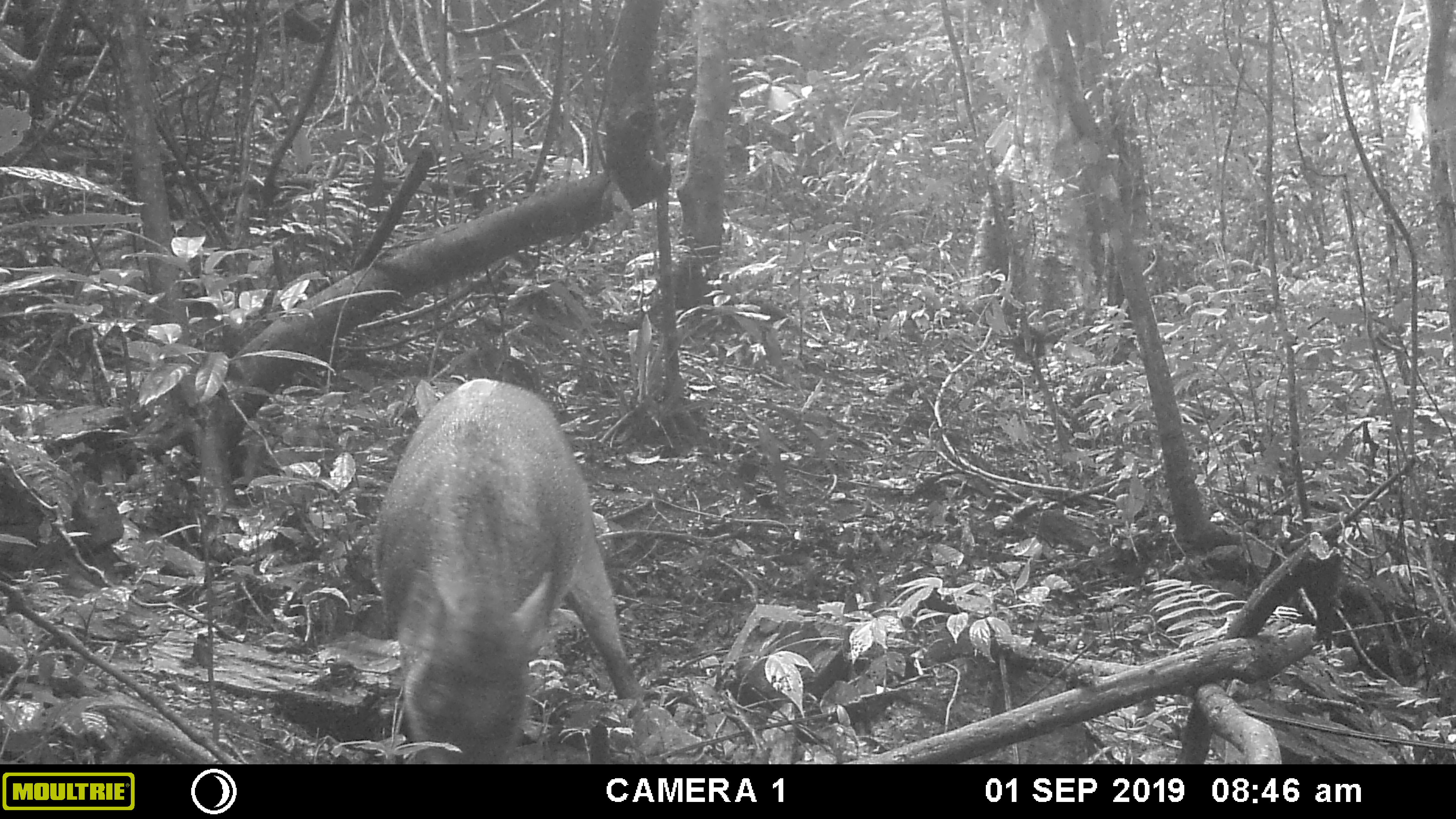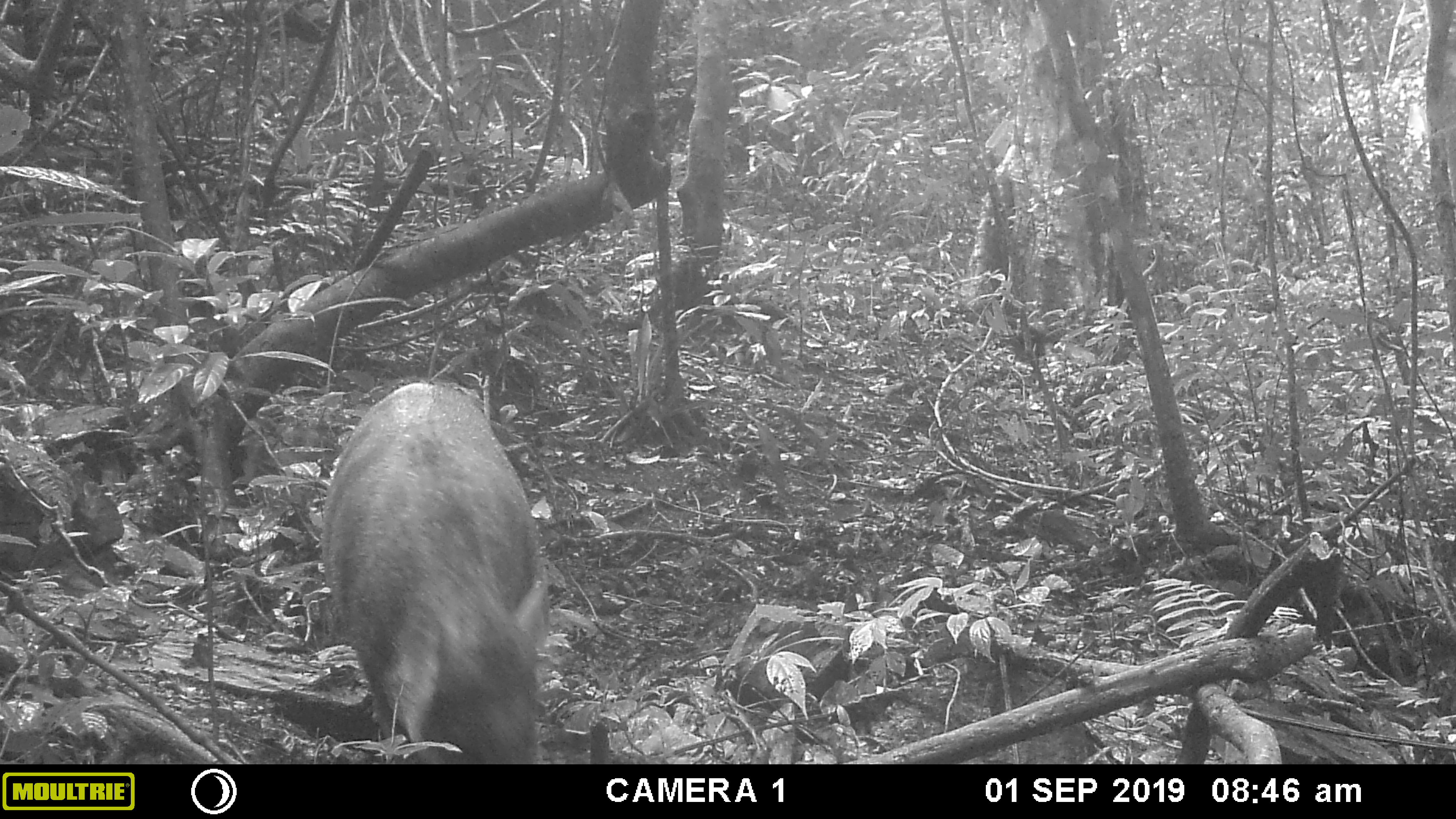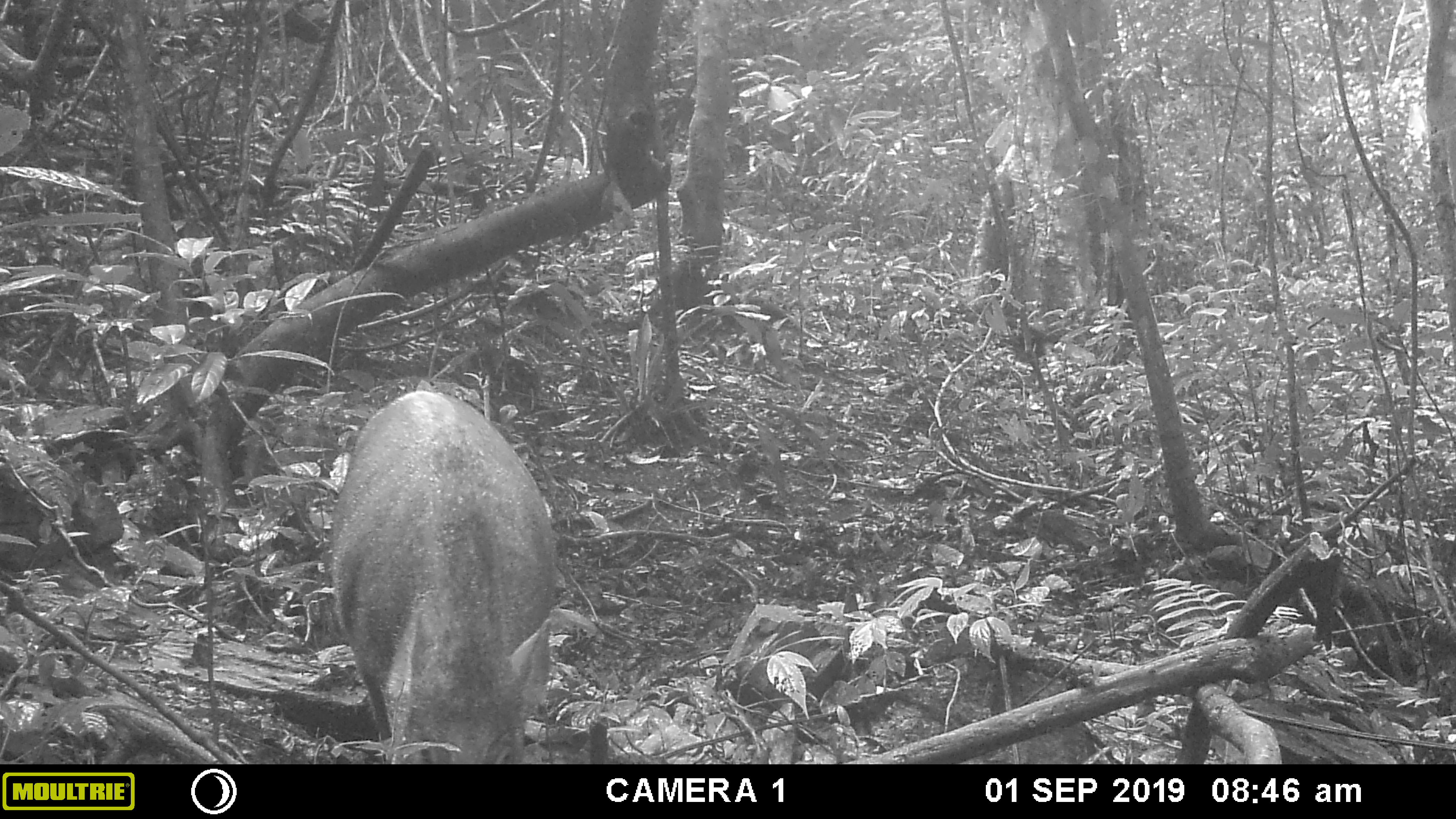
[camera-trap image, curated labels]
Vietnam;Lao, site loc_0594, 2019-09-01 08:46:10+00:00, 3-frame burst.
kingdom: Animalia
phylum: Chordata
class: Mammalia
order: Artiodactyla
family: Suidae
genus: Sus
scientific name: Sus scrofa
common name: eurasian wild pig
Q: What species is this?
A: Eurasian wild pig (Sus scrofa).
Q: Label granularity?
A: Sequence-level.